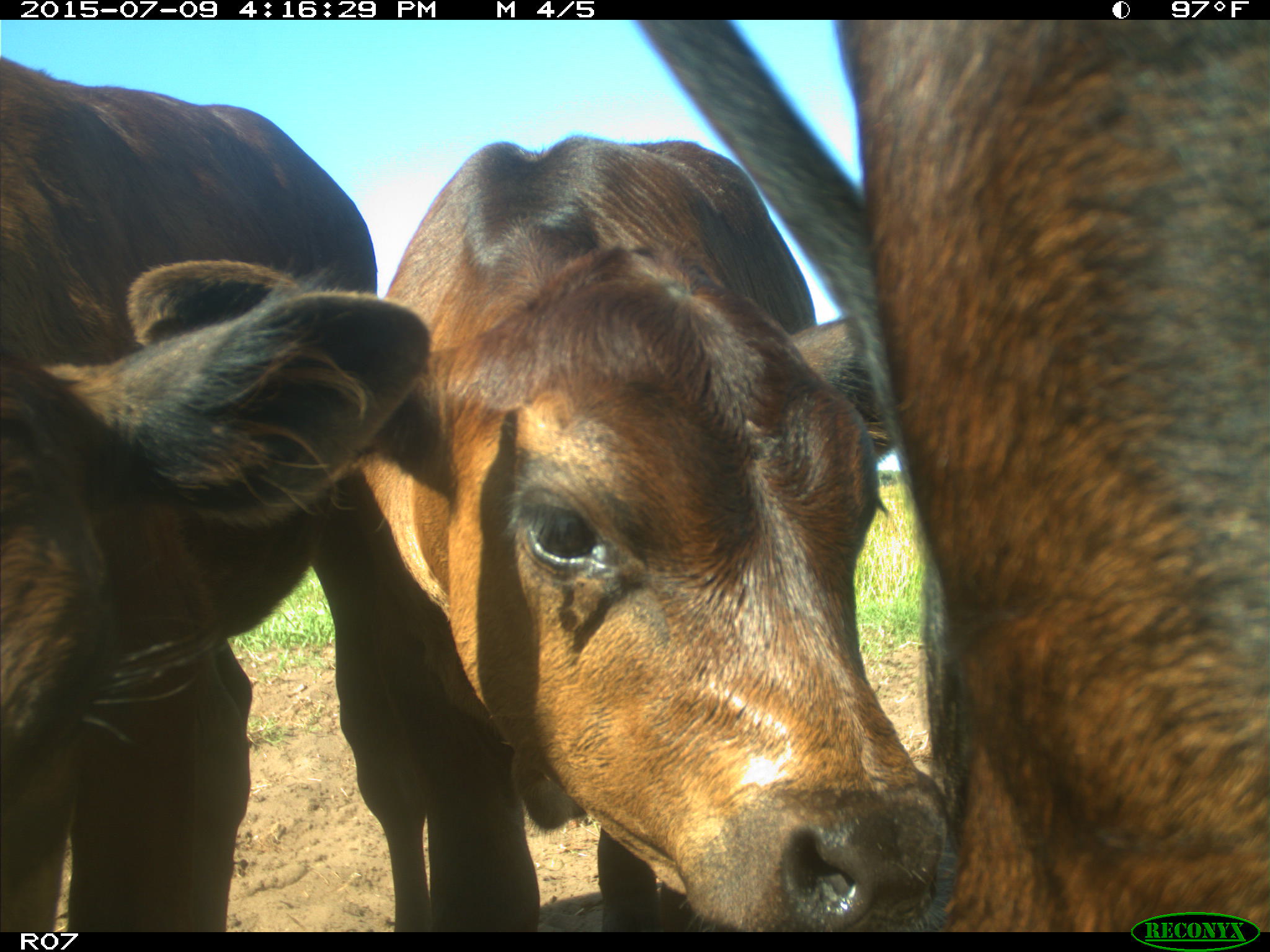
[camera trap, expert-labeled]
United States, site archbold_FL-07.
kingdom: Animalia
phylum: Chordata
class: Mammalia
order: Artiodactyla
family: Bovidae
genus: Bos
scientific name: Bos taurus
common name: domestic cow